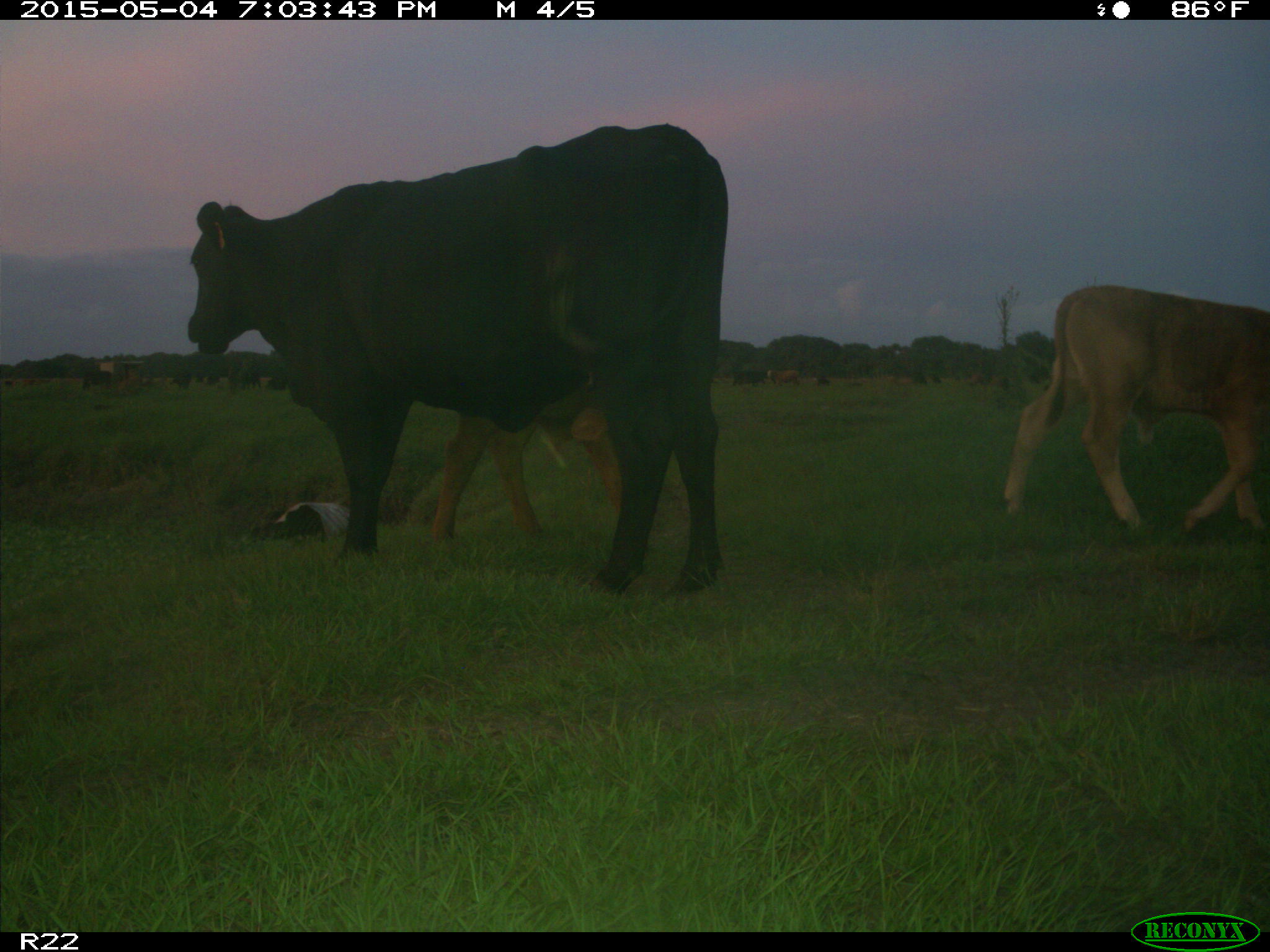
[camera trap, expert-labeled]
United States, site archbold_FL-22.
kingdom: Animalia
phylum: Chordata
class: Mammalia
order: Artiodactyla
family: Bovidae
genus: Bos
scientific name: Bos taurus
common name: domestic cow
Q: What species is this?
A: Bos taurus (domestic cow).